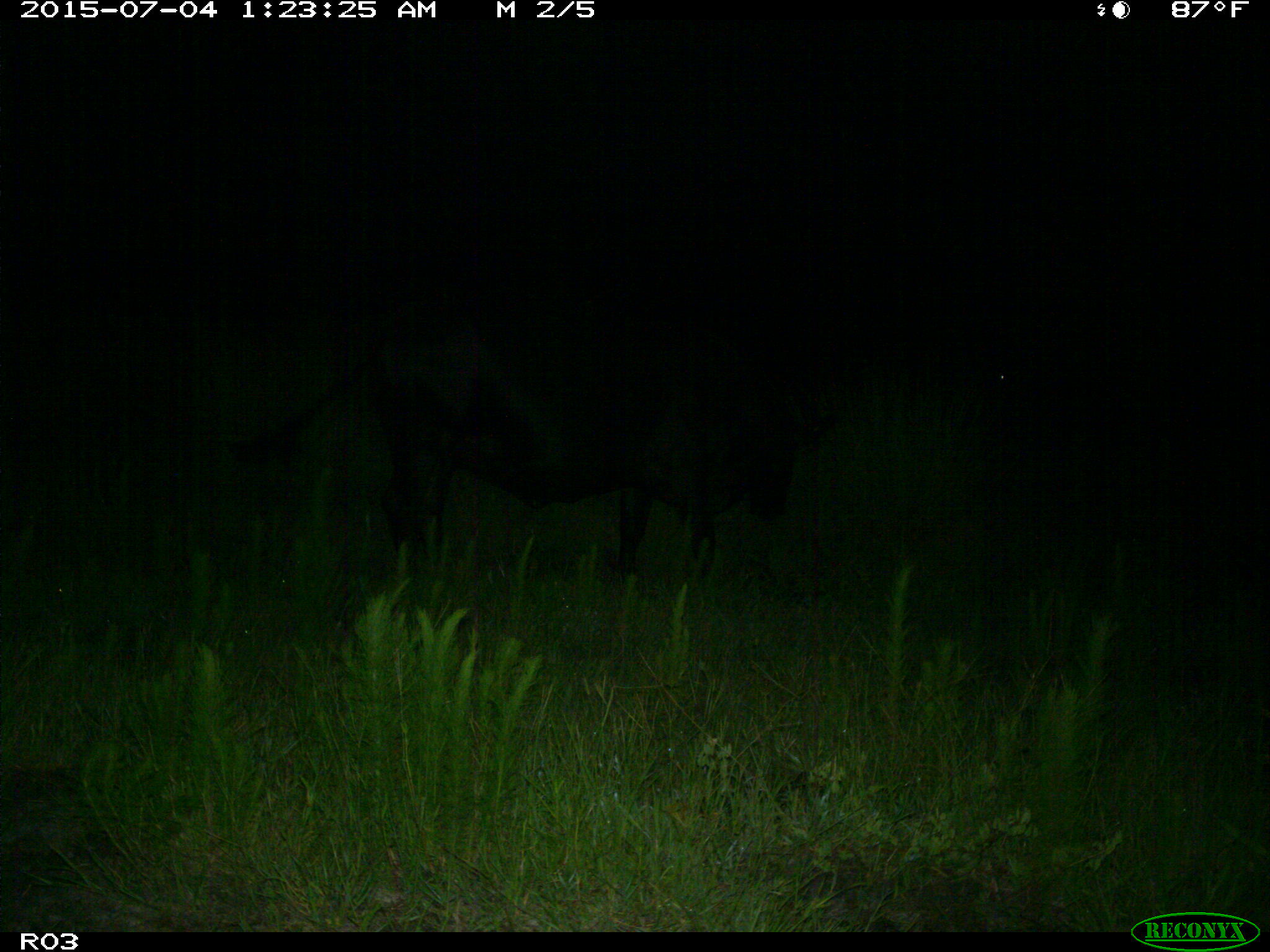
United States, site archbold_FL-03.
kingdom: Animalia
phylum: Chordata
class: Mammalia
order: Artiodactyla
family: Bovidae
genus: Bos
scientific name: Bos taurus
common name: domestic cow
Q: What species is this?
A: Bos taurus (domestic cow).